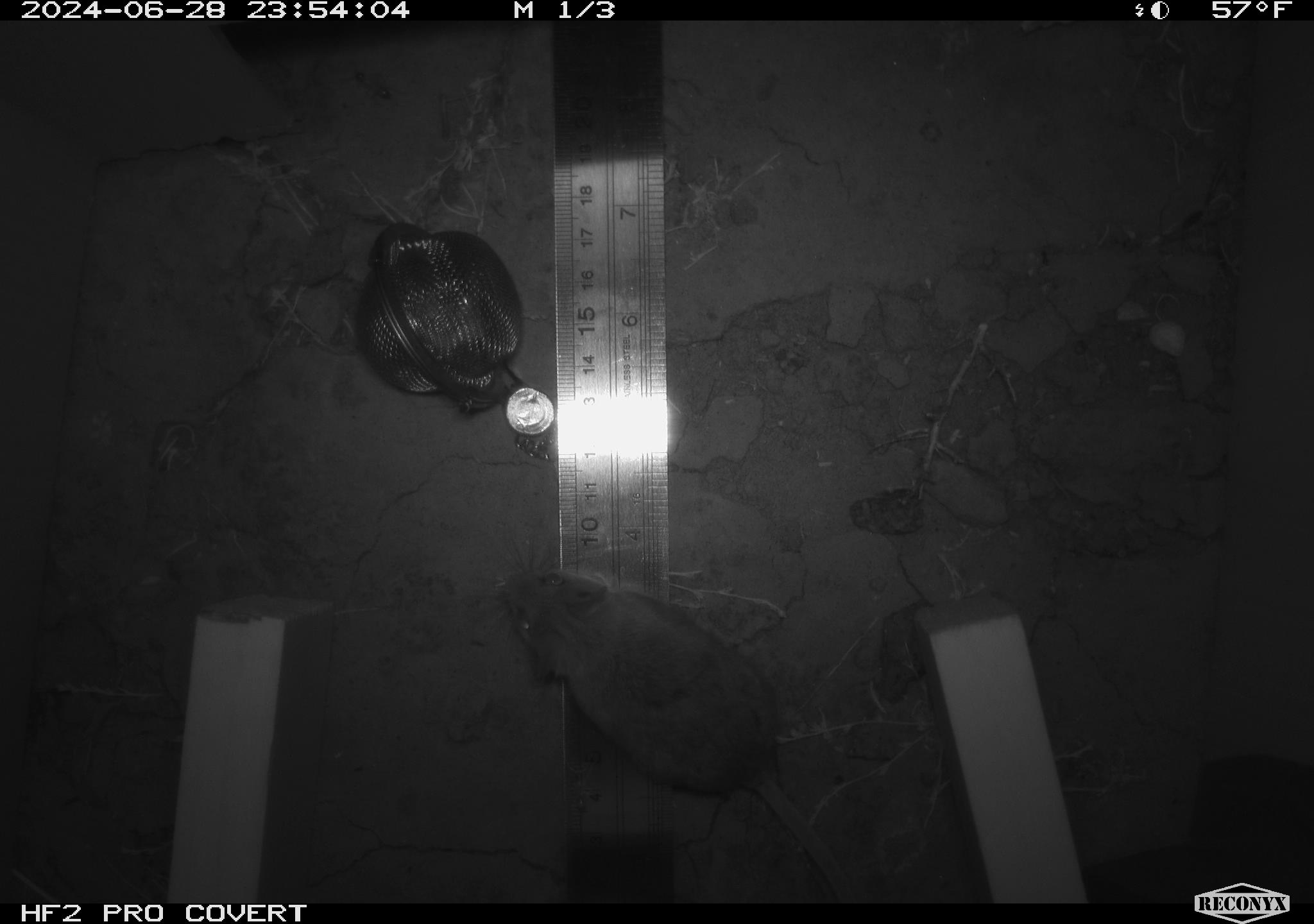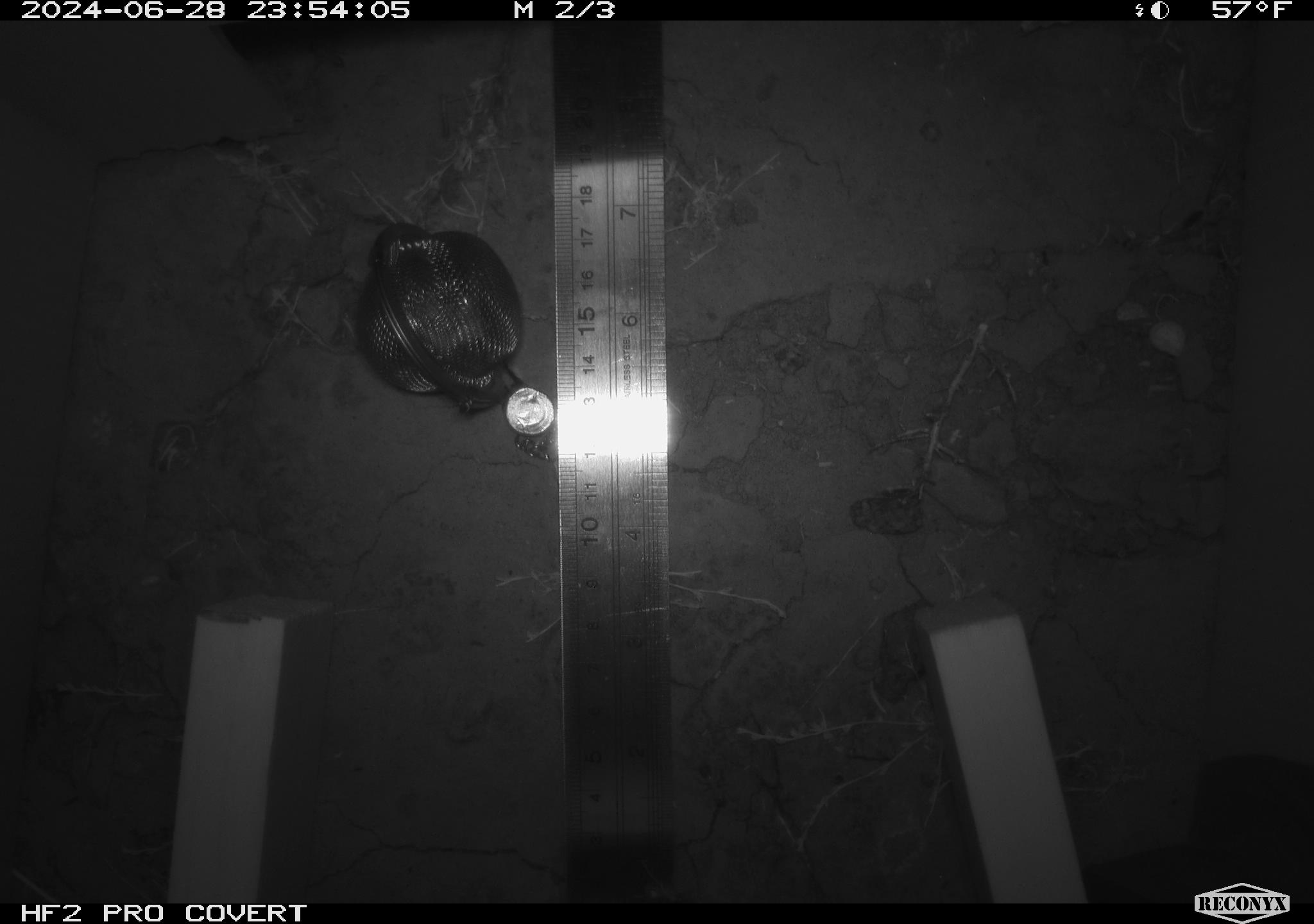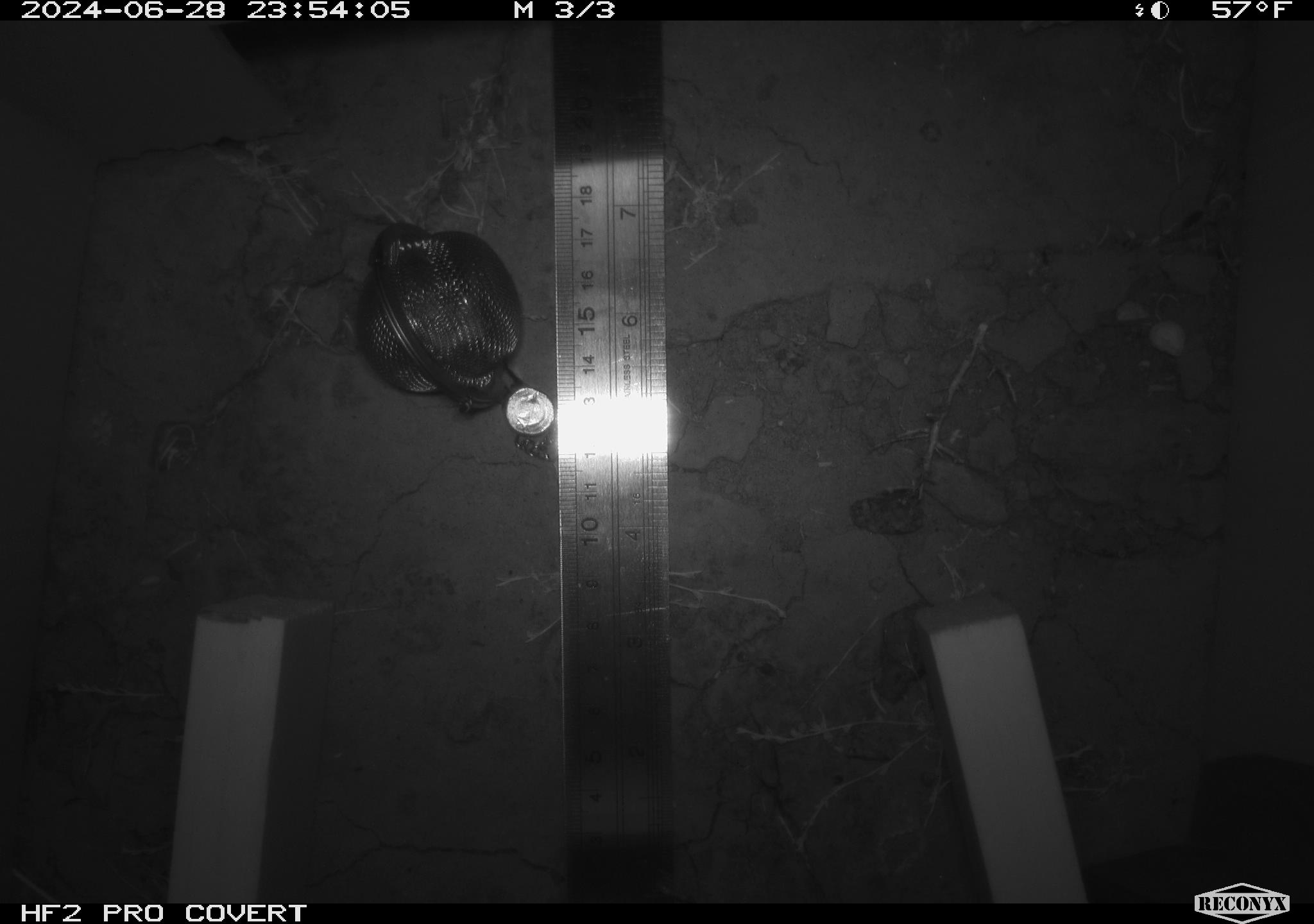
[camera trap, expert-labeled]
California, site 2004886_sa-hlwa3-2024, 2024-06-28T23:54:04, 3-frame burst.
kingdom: Animalia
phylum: Chordata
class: Mammalia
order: Rodentia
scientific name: Rodentia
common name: mouse species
Mouse species (Rodentia).